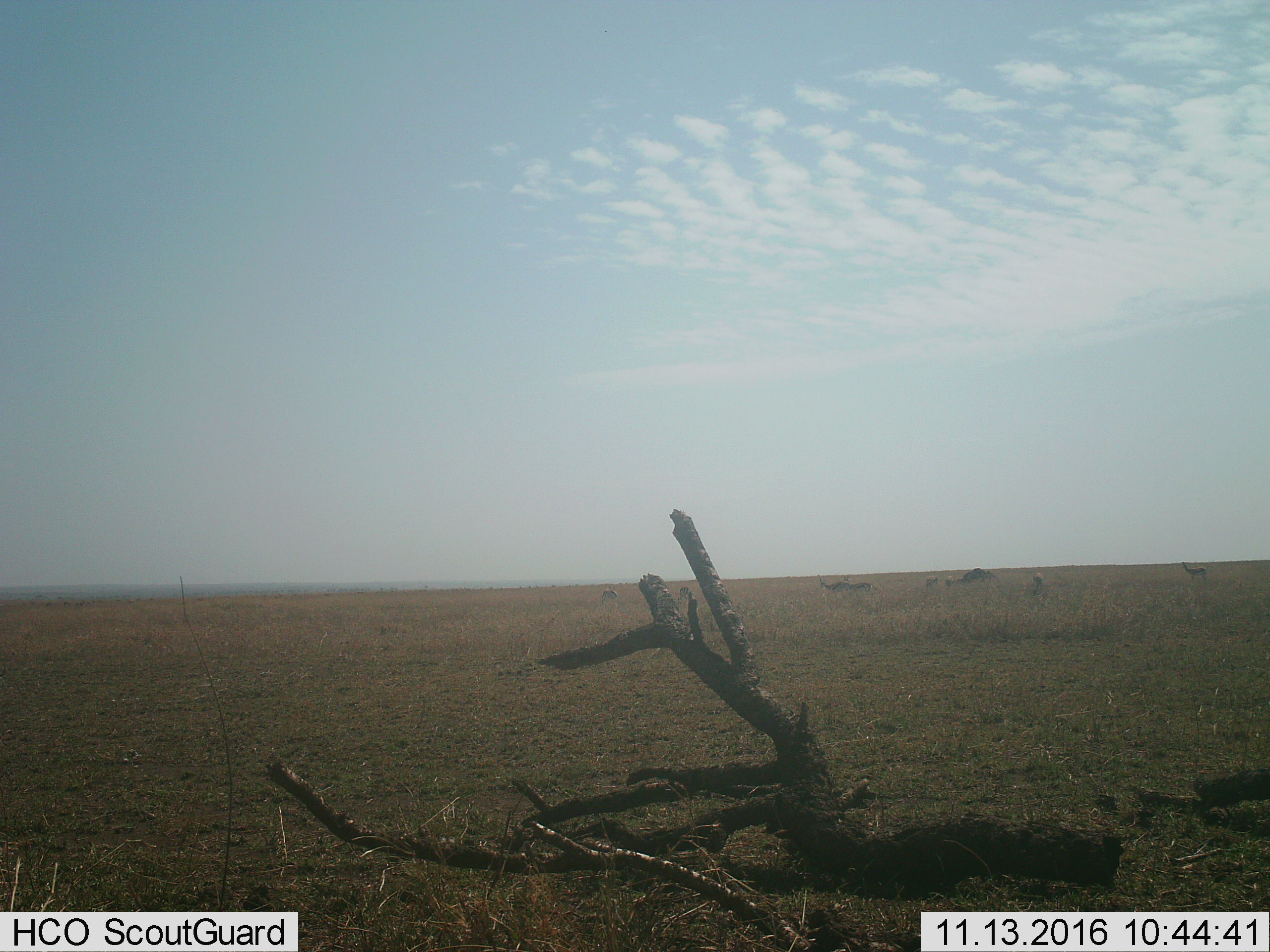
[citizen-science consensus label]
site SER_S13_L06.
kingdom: Animalia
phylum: Chordata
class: Mammalia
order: Artiodactyla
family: Bovidae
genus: Eudorcas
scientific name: Eudorcas thomsonii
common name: thomson's gazelle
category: gazellethomsons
Gazellethomsons (thomson's gazelle) (Eudorcas thomsonii), count 8. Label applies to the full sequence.